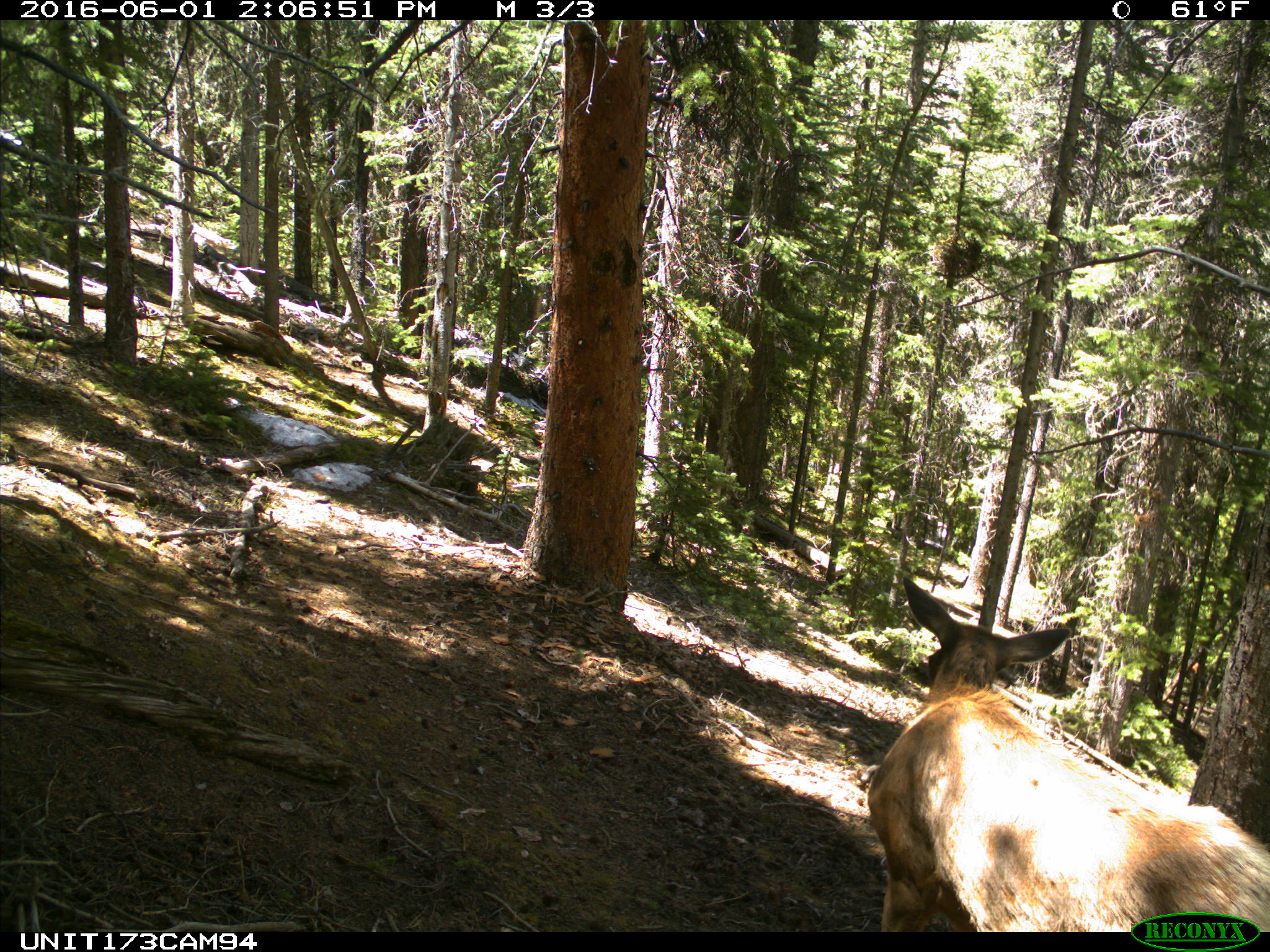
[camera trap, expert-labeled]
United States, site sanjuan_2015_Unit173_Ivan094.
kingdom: Animalia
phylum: Chordata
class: Mammalia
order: Artiodactyla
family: Cervidae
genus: Cervus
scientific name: Cervus elaphus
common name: red deer